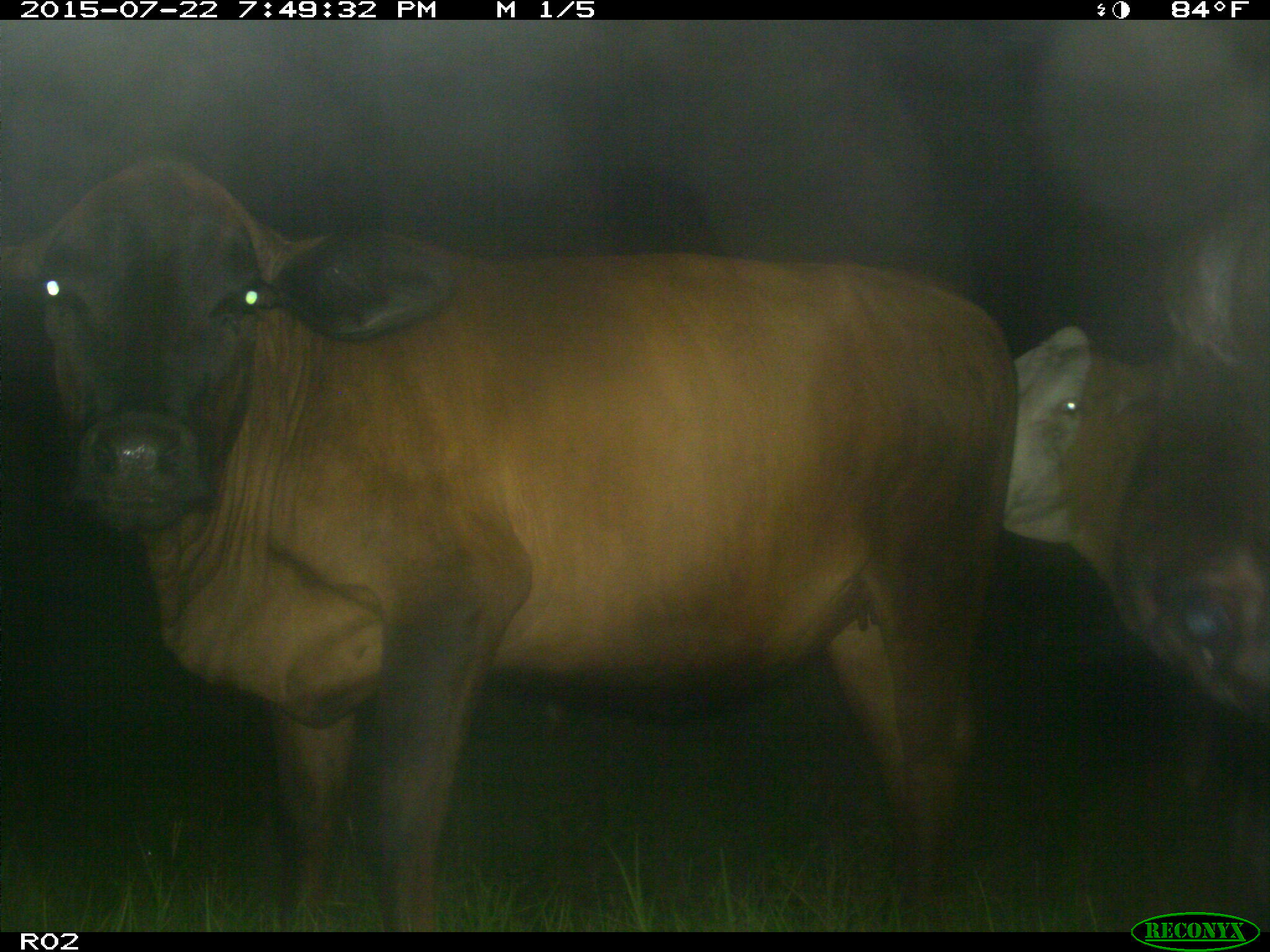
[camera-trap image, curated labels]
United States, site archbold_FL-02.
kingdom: Animalia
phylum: Chordata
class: Mammalia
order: Artiodactyla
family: Bovidae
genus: Bos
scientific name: Bos taurus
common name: domestic cow